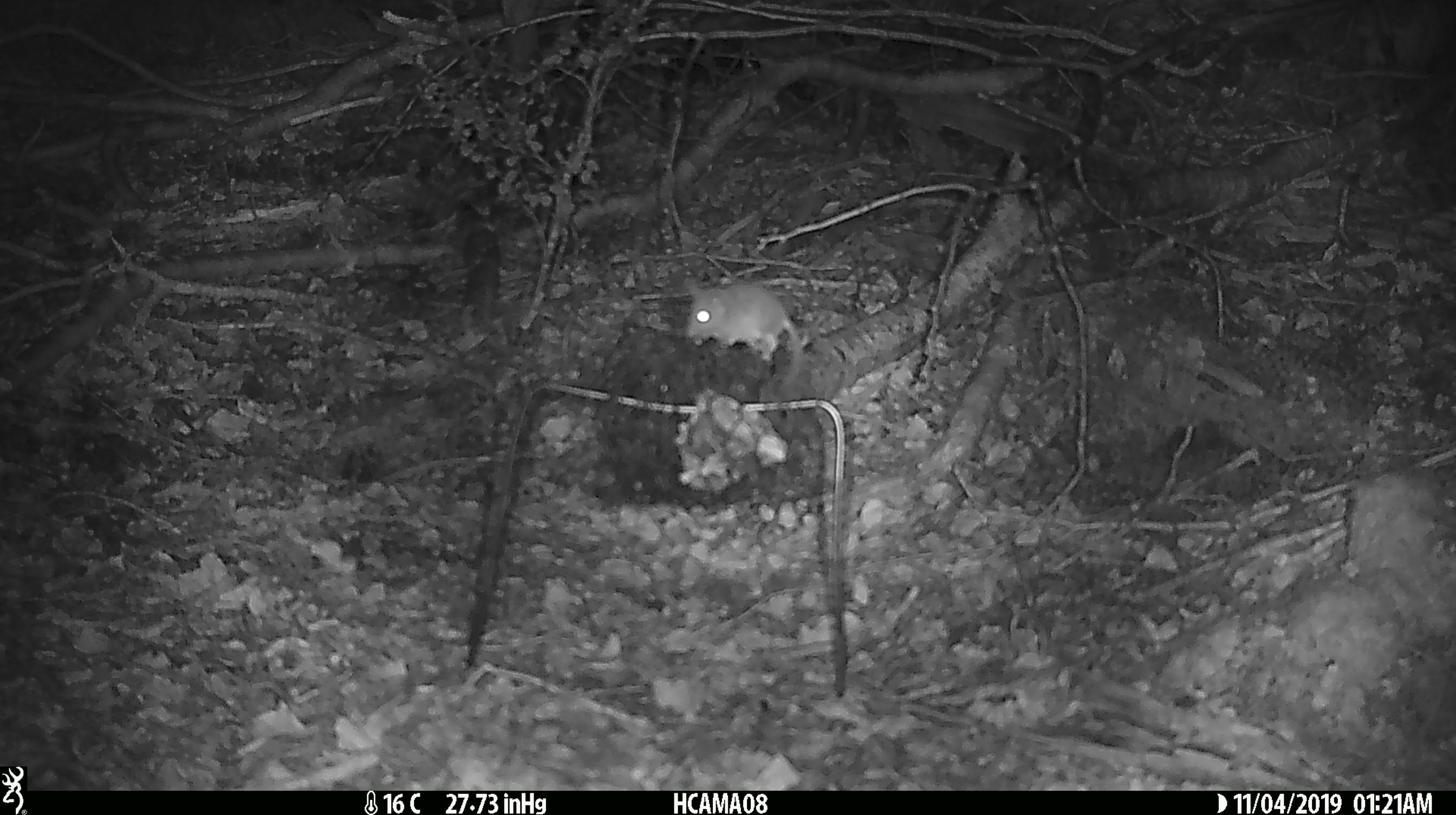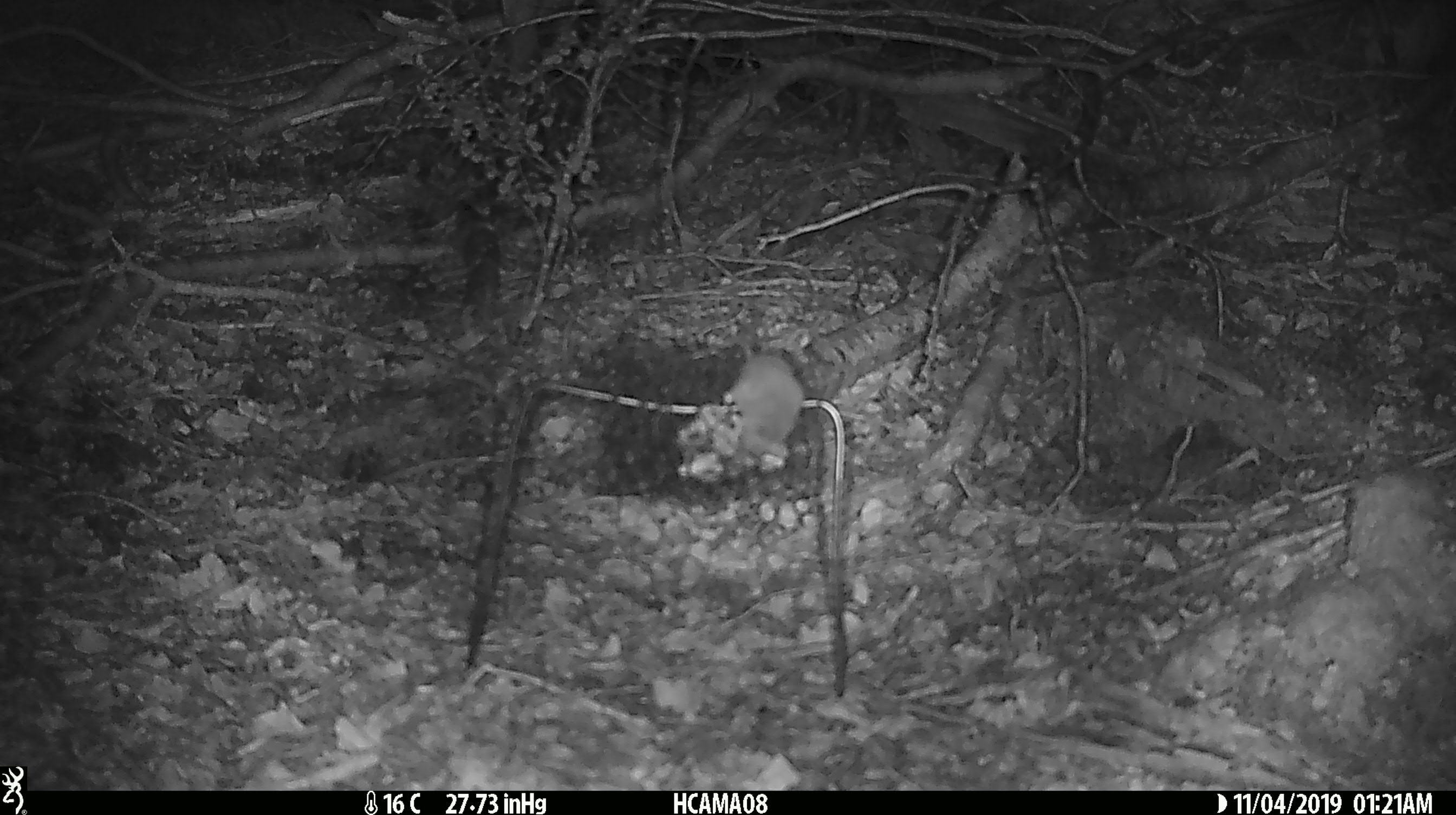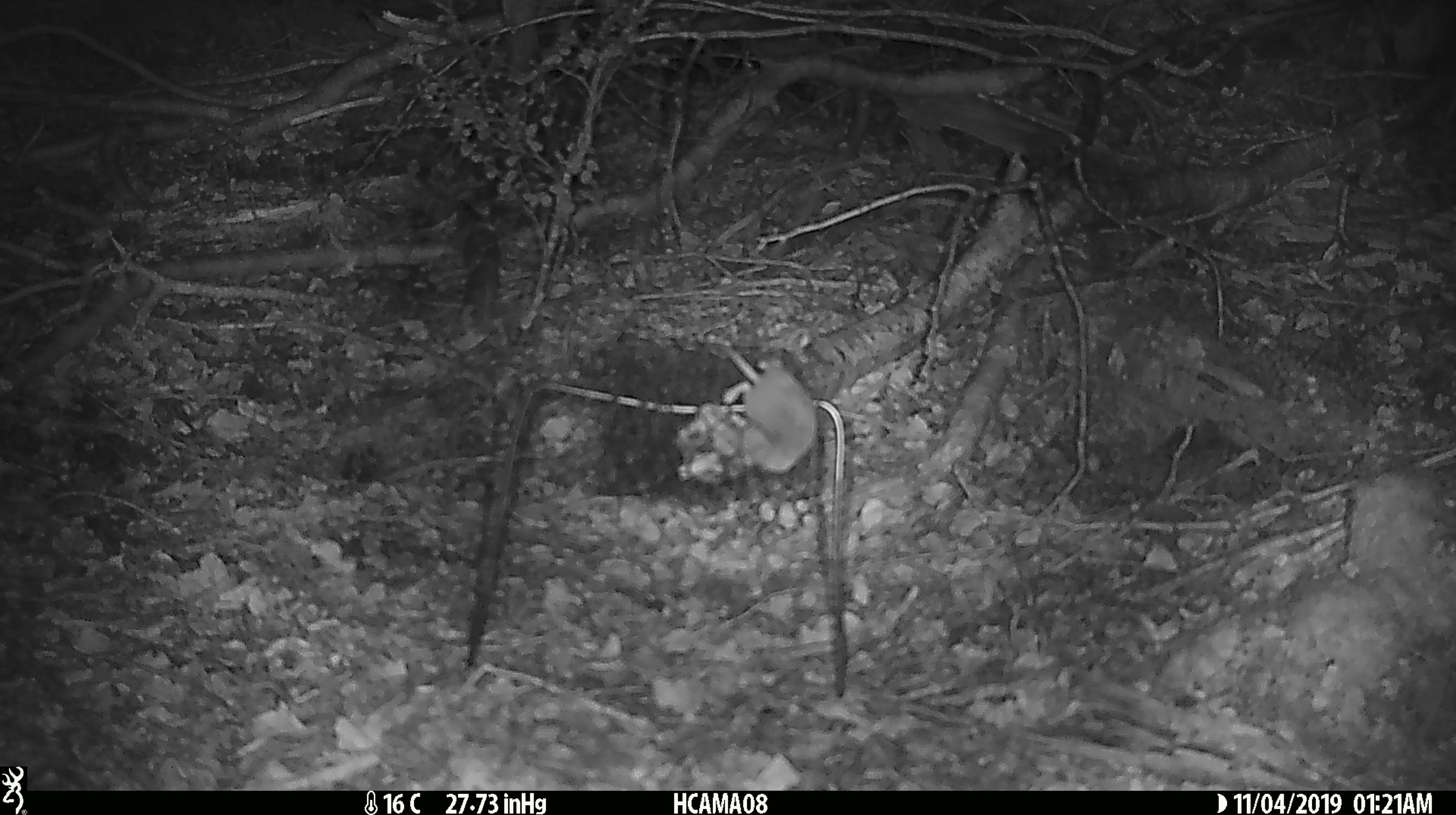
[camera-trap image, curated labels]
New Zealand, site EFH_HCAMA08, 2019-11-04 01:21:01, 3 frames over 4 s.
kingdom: Animalia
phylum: Chordata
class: Mammalia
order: Rodentia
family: Muridae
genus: Mus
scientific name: Mus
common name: mouse